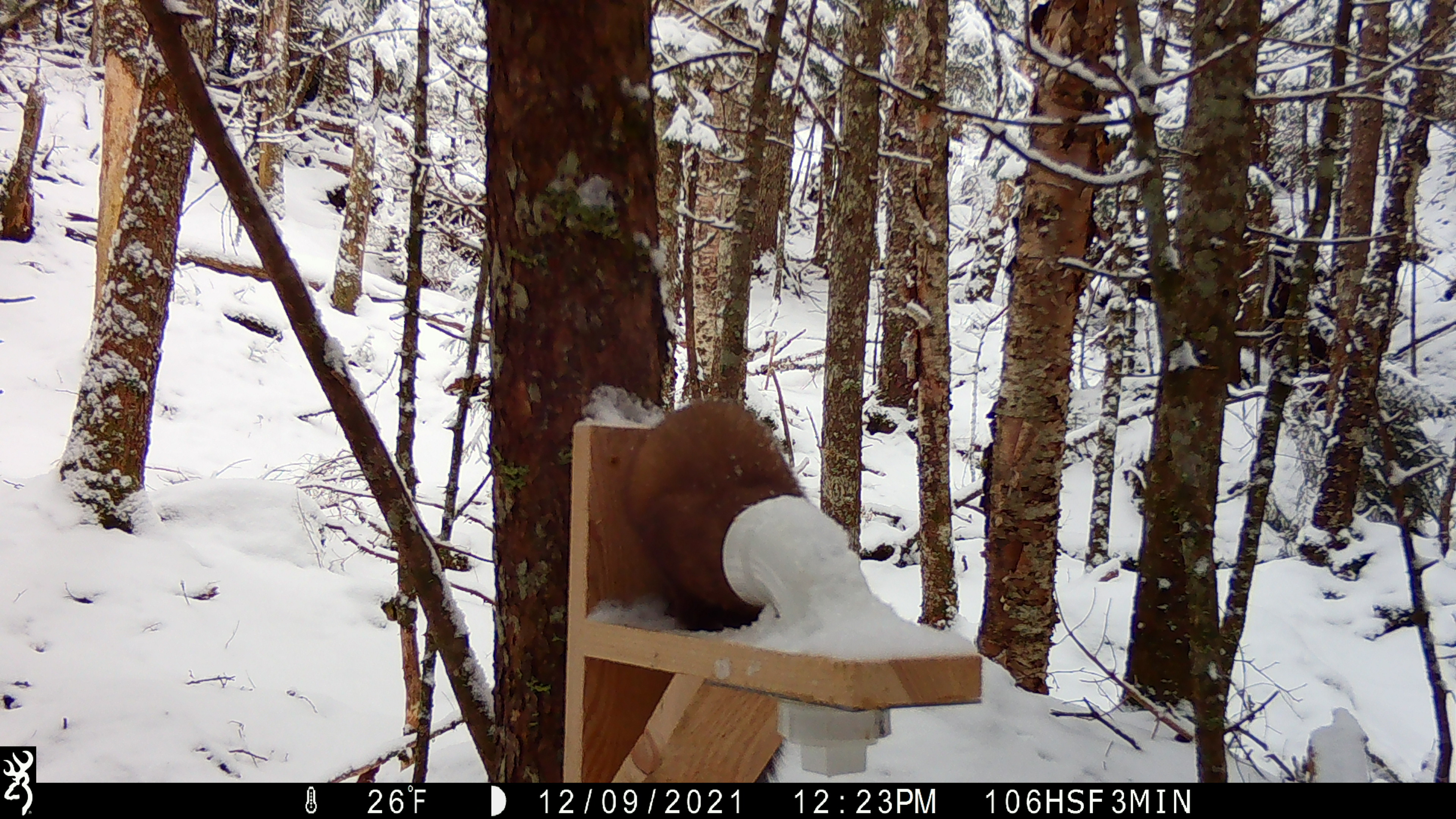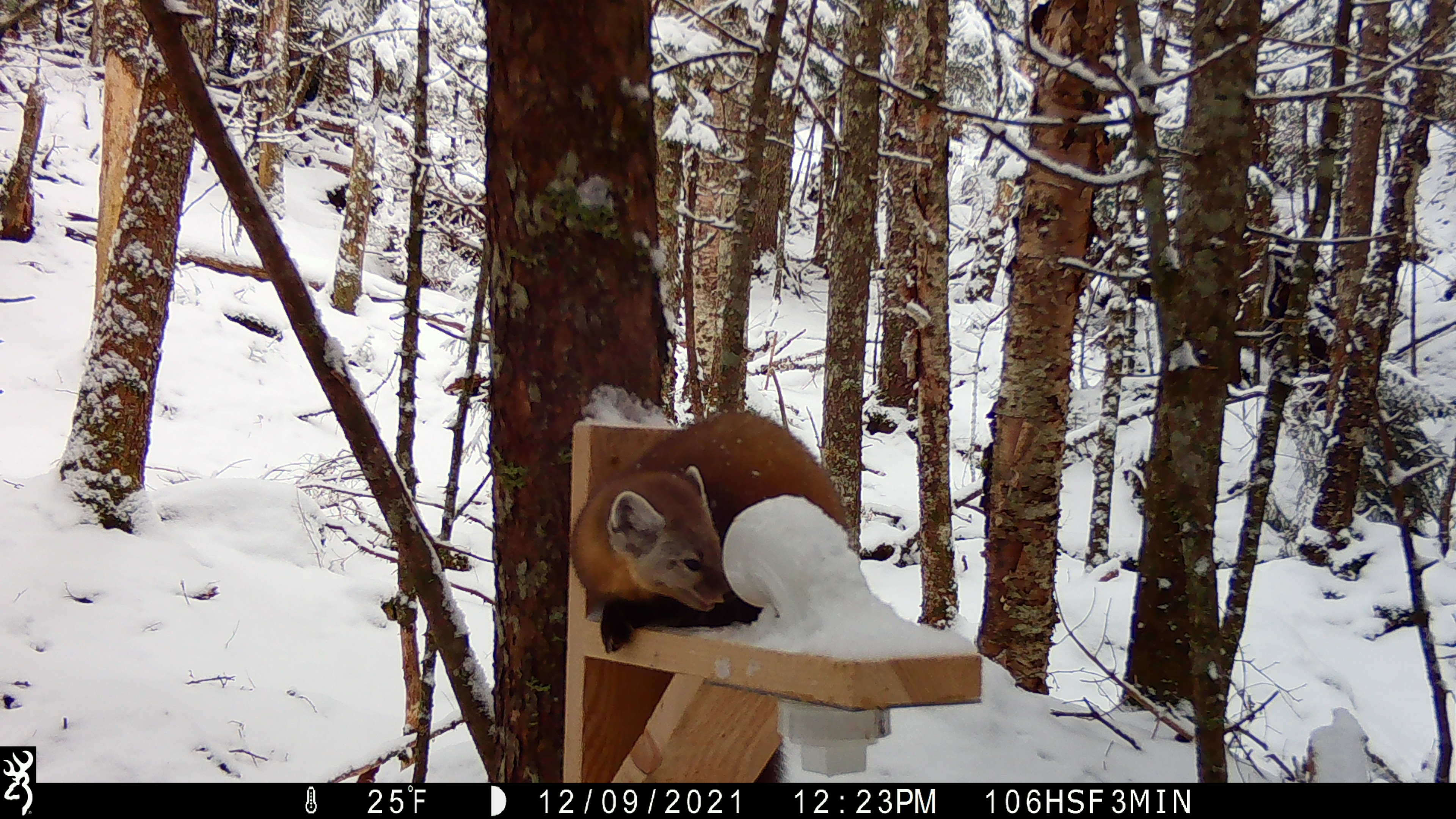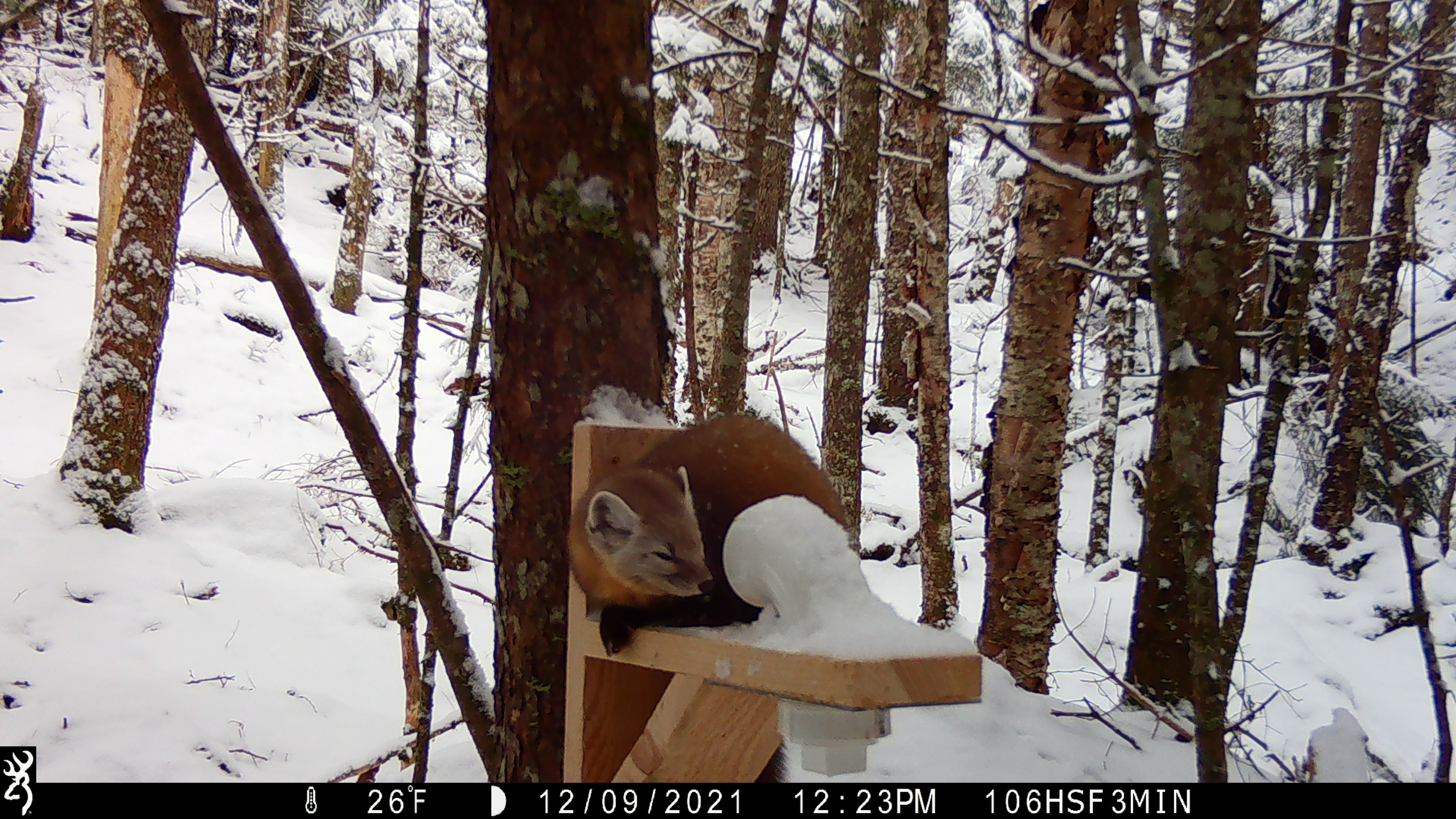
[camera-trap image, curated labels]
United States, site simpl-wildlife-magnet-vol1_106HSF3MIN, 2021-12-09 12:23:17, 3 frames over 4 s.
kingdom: Animalia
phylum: Chordata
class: Mammalia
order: Carnivora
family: Mustelidae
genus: Martes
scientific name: Martes americana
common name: american marten